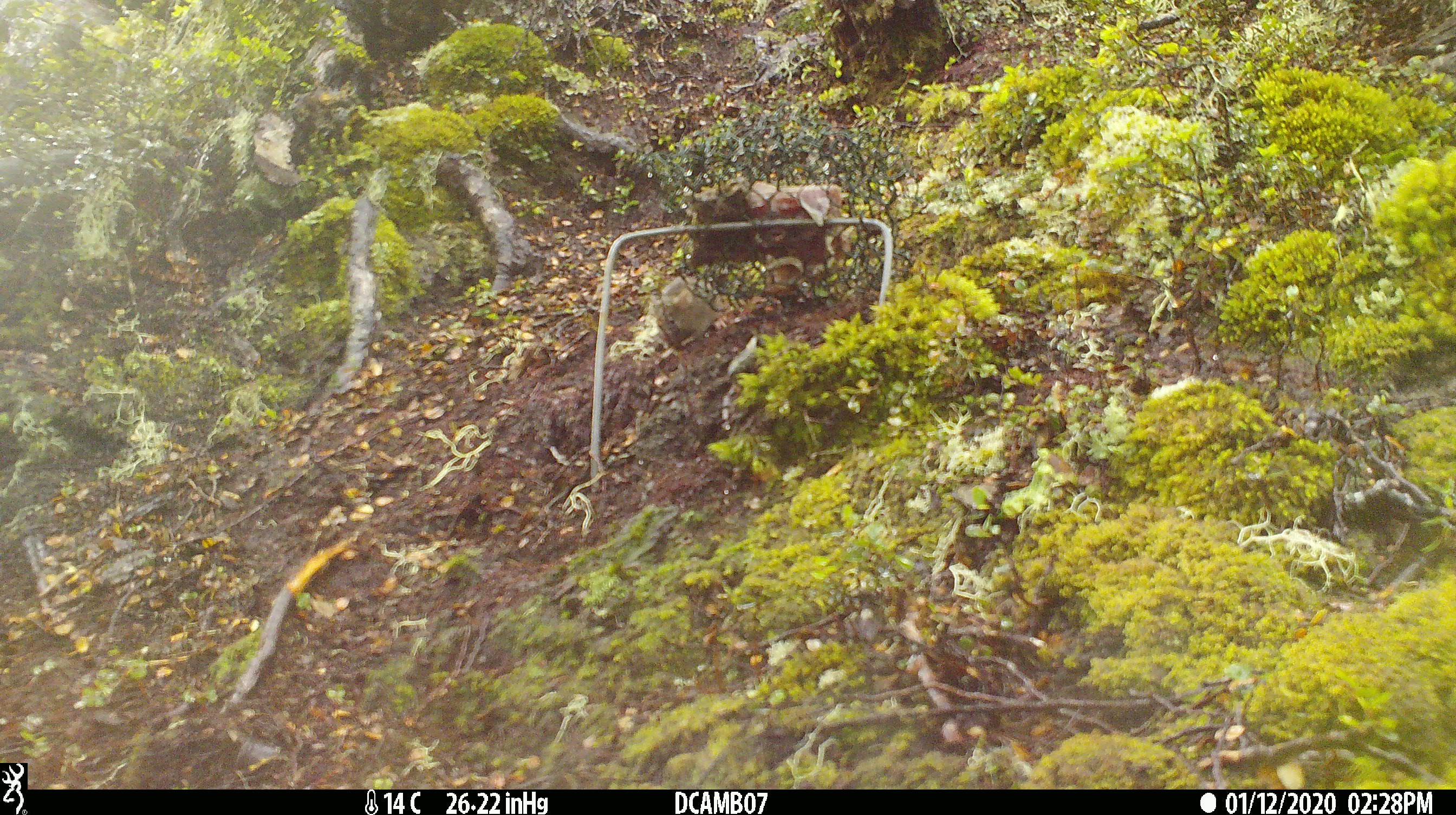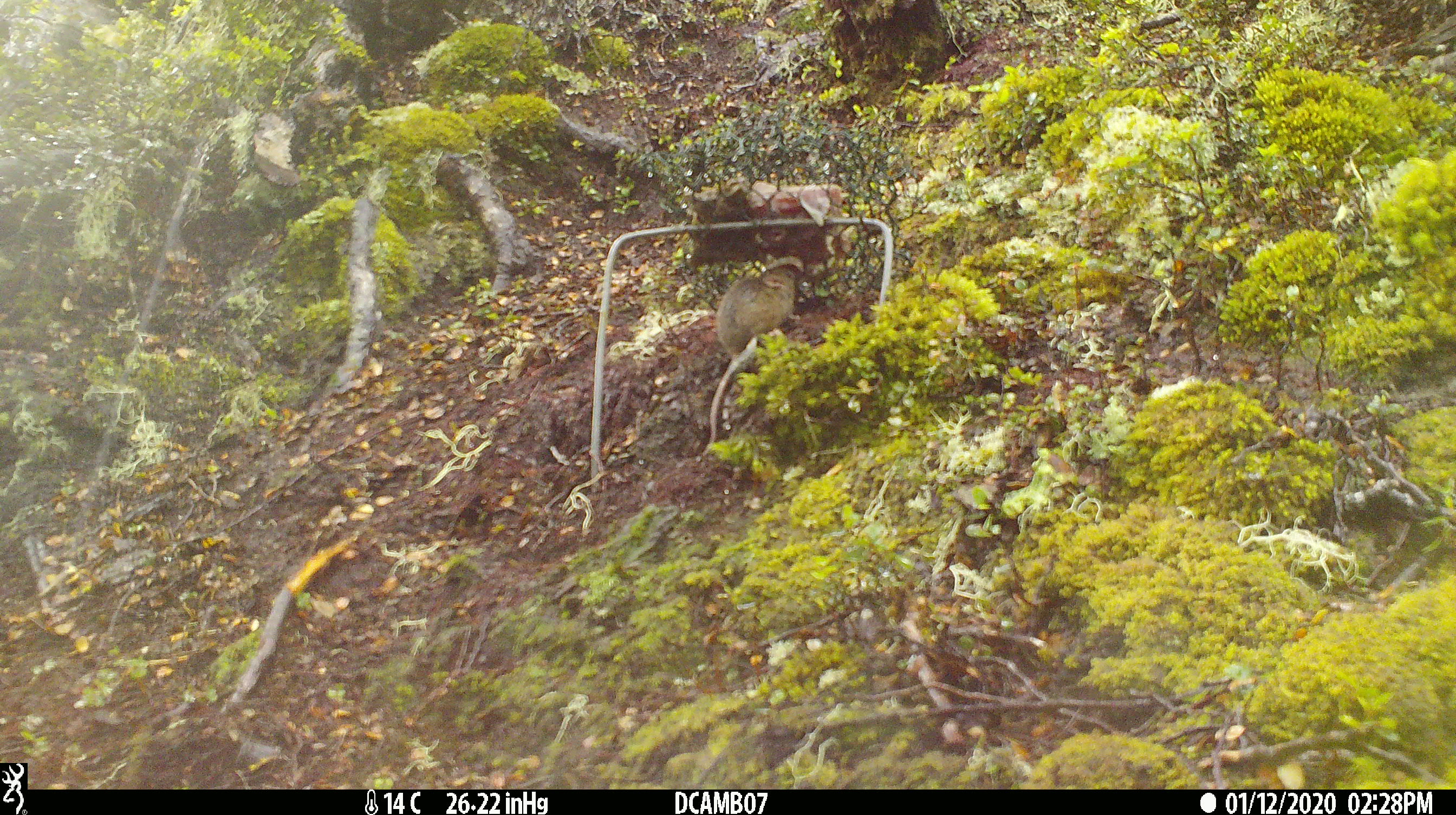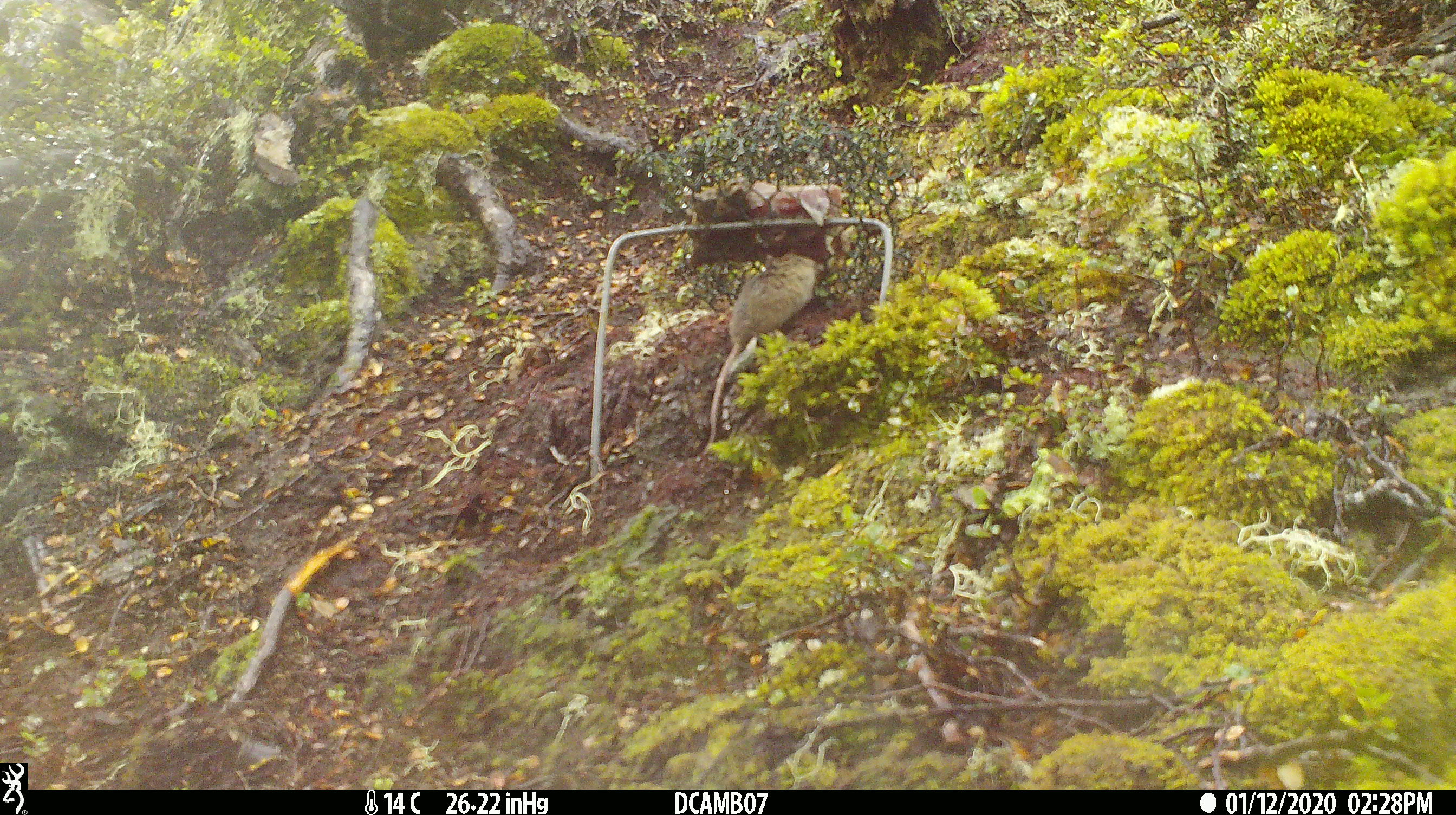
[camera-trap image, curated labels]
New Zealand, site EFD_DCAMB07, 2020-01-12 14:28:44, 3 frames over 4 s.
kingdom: Animalia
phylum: Chordata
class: Mammalia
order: Rodentia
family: Muridae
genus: Mus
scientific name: Mus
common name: mouse